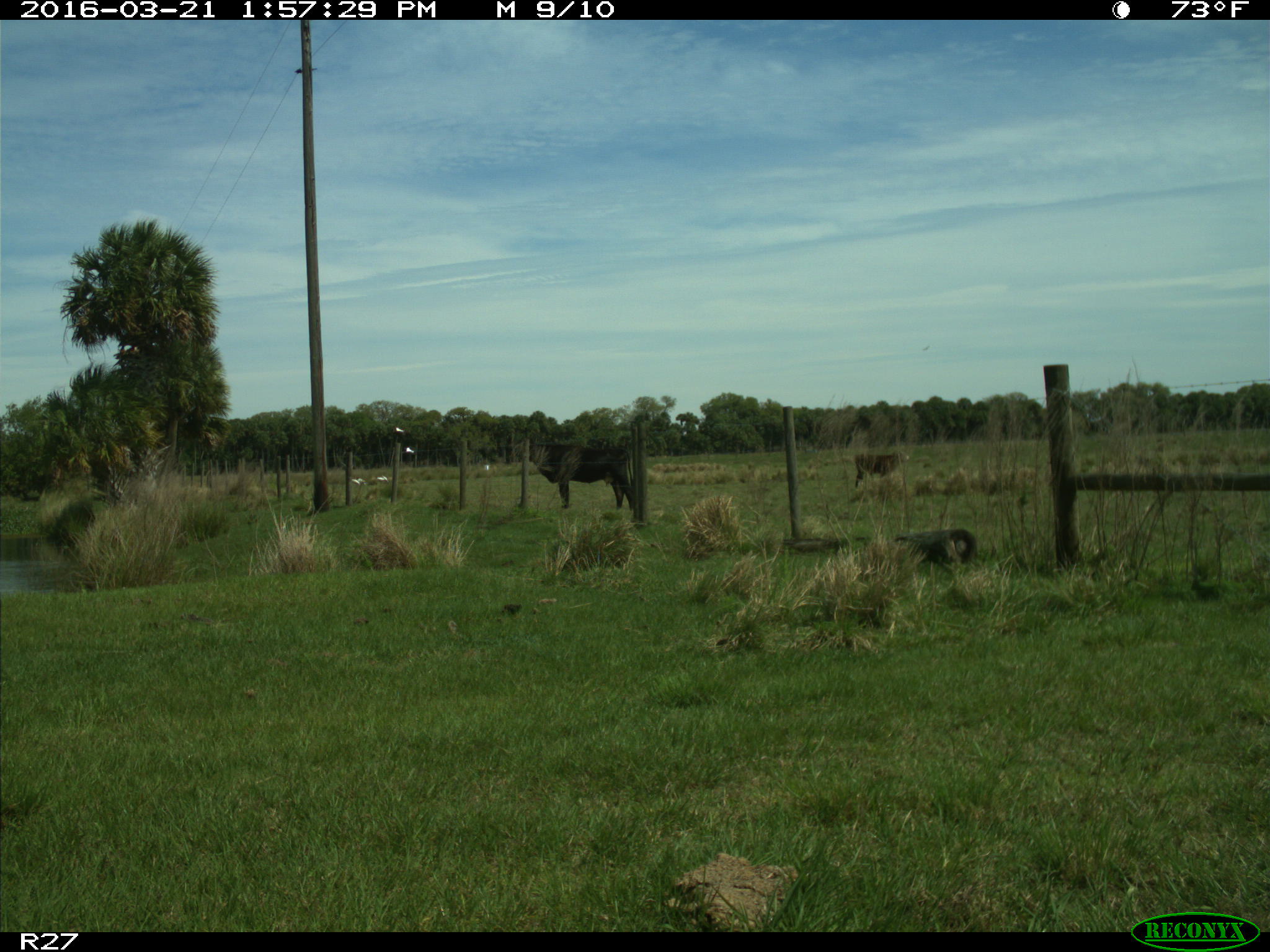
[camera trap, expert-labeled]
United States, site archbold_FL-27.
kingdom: Animalia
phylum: Chordata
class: Mammalia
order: Artiodactyla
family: Bovidae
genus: Bos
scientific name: Bos taurus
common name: domestic cow